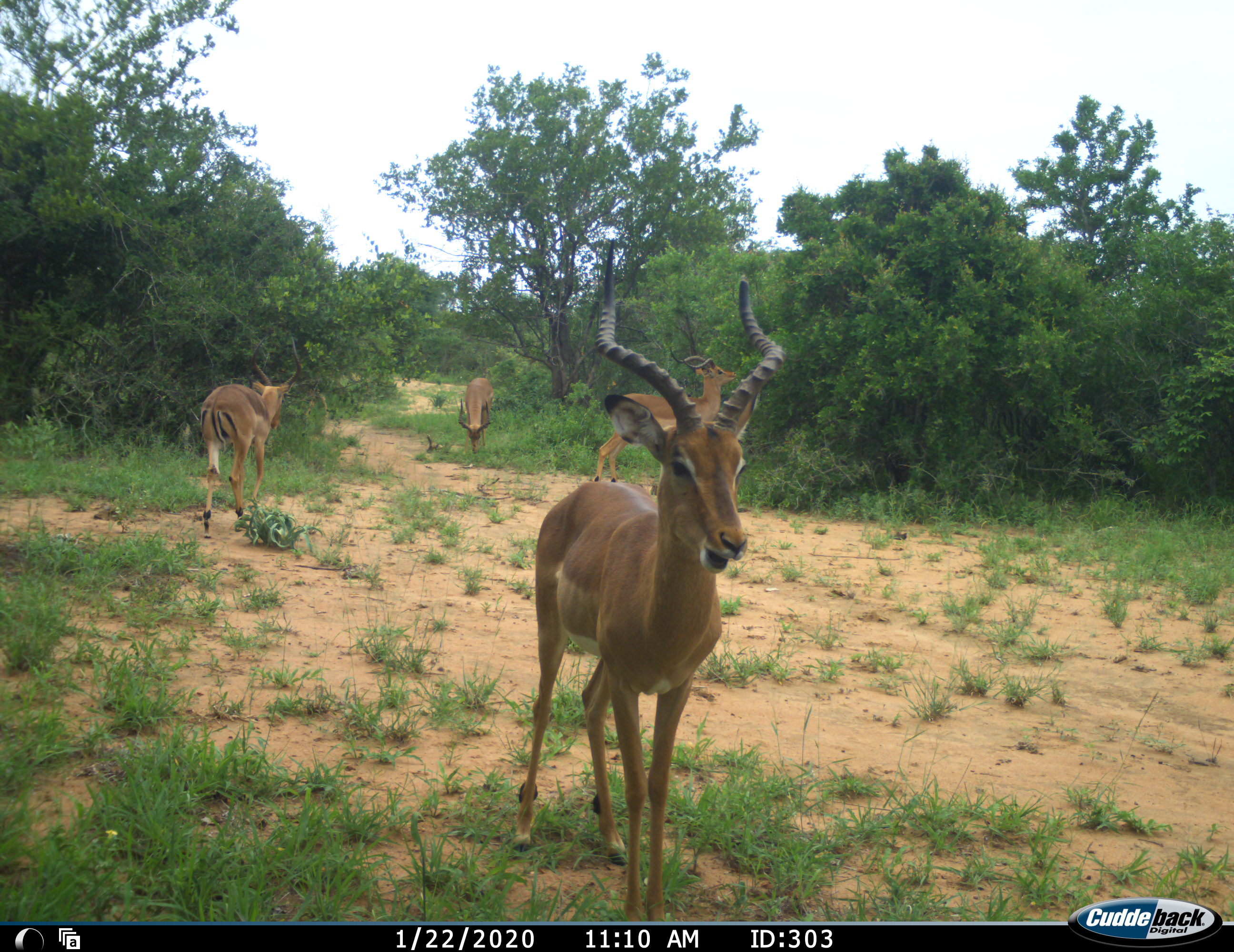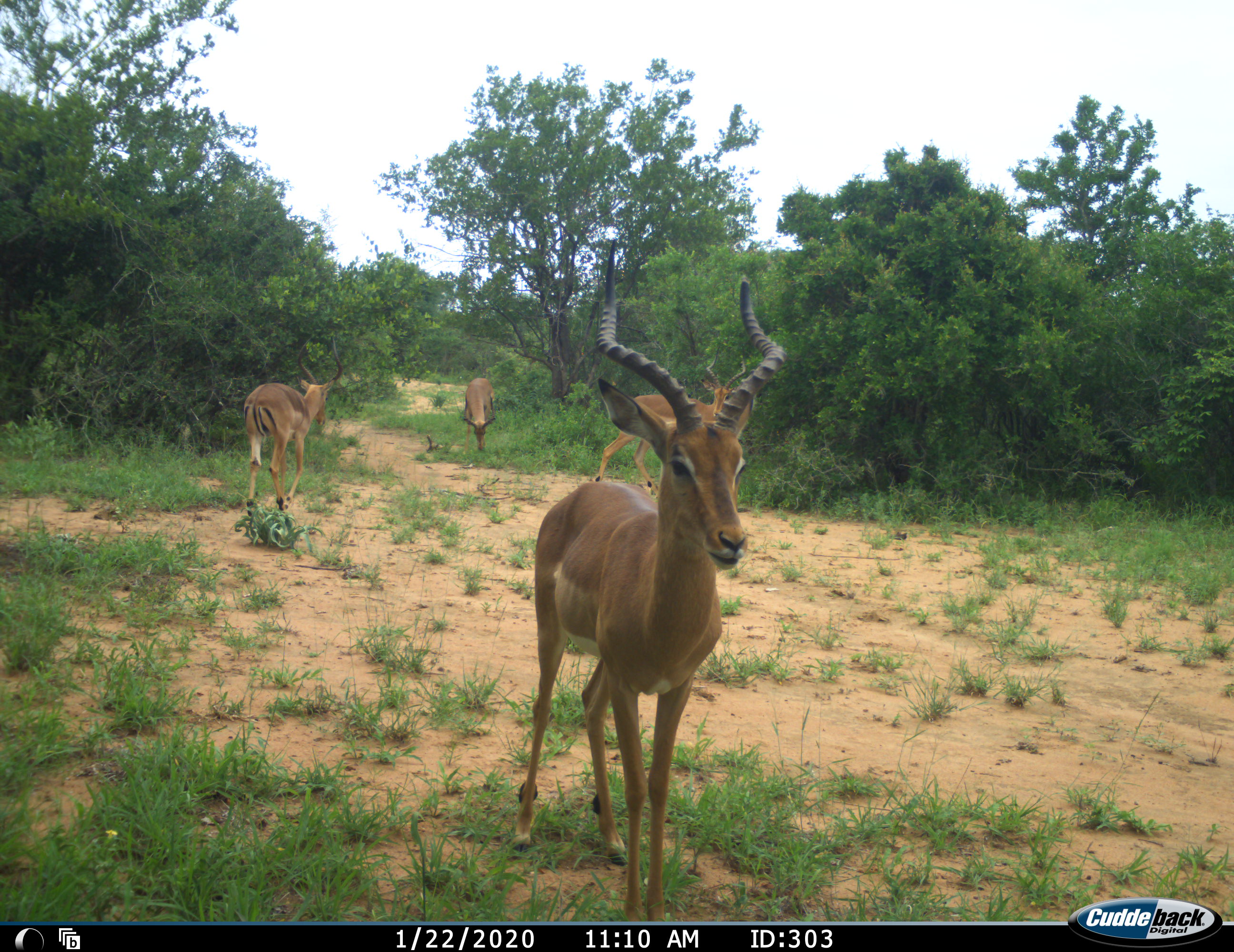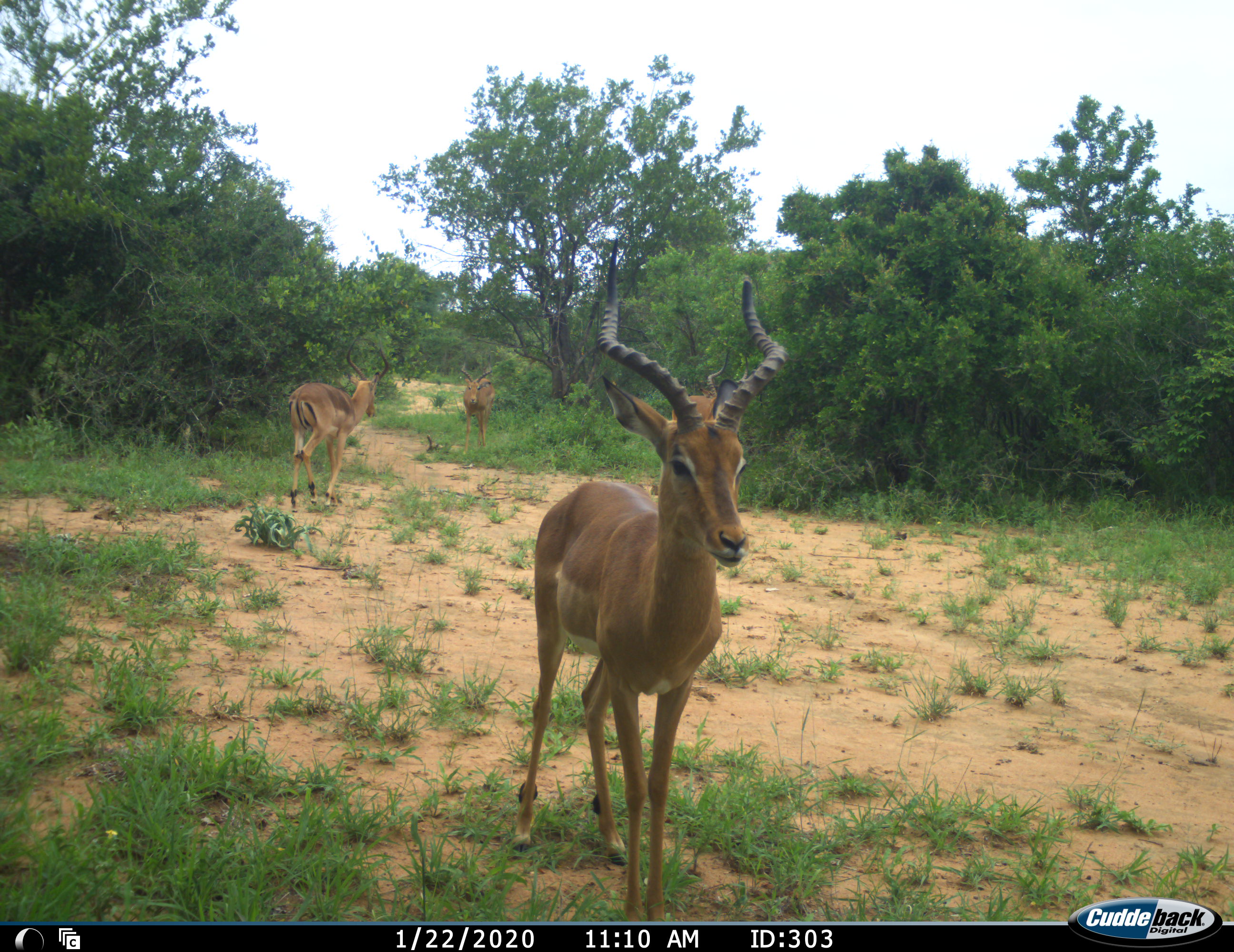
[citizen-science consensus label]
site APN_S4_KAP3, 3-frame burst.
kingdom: Animalia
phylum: Chordata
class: Mammalia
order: Artiodactyla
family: Bovidae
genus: Aepyceros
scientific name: Aepyceros melampus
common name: impala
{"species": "impala (Aepyceros melampus)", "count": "4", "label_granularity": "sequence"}